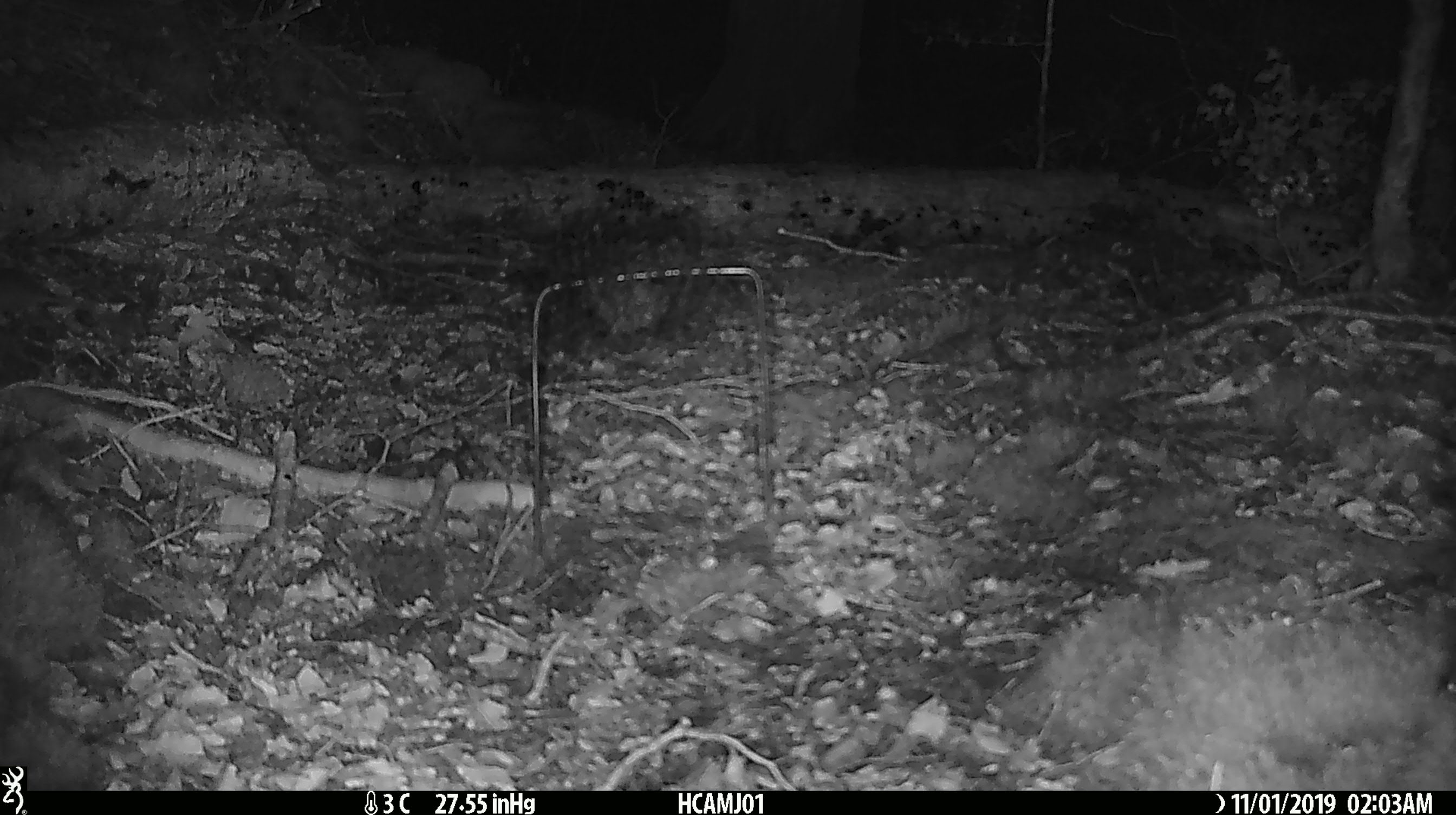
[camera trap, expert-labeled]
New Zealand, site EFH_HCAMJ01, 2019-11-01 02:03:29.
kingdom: Animalia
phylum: Chordata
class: Mammalia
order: Rodentia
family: Muridae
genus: Mus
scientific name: Mus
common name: mouse